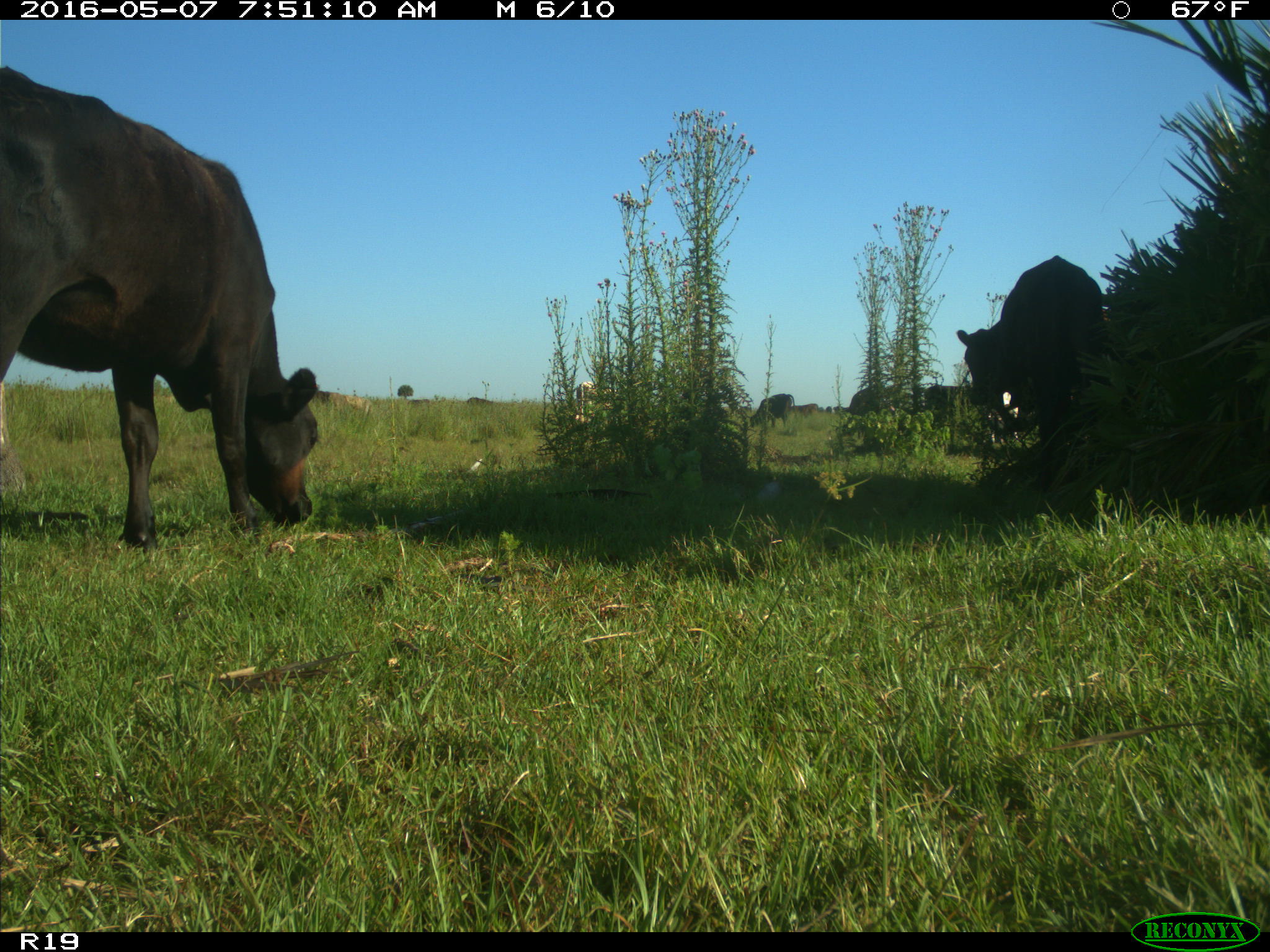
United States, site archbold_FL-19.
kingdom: Animalia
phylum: Chordata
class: Mammalia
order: Artiodactyla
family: Bovidae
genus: Bos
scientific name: Bos taurus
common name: domestic cow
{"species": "Bos taurus (domestic cow)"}